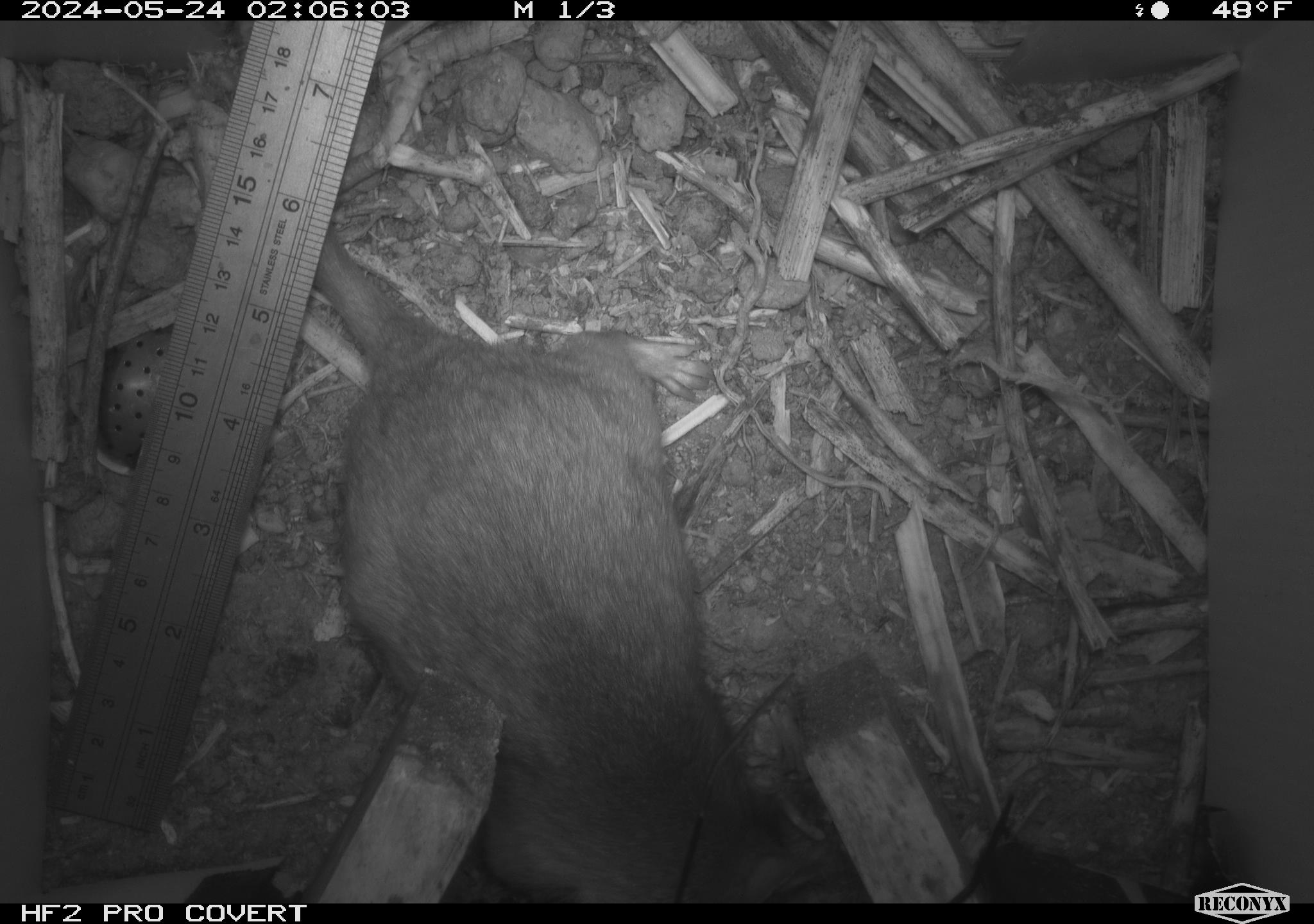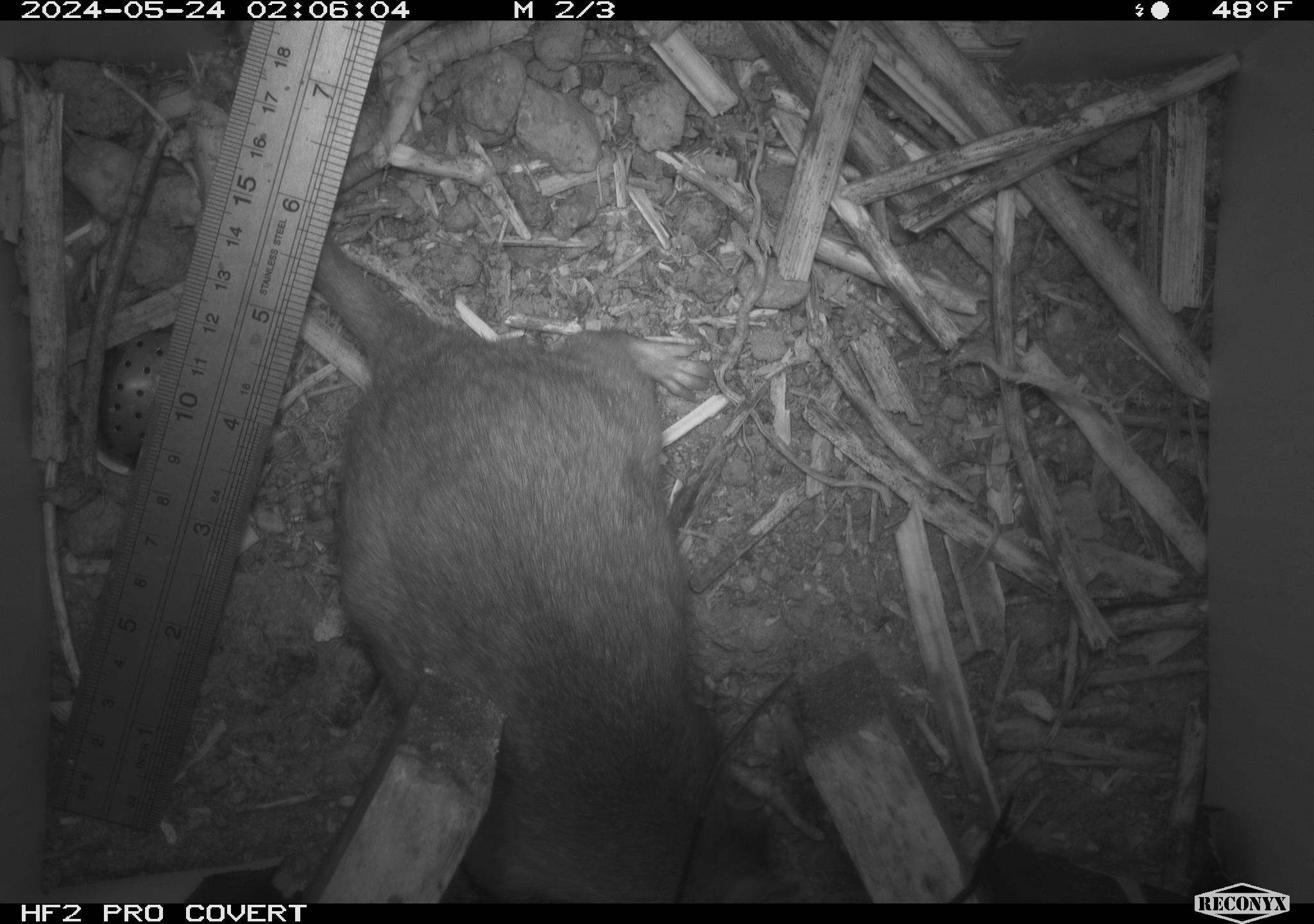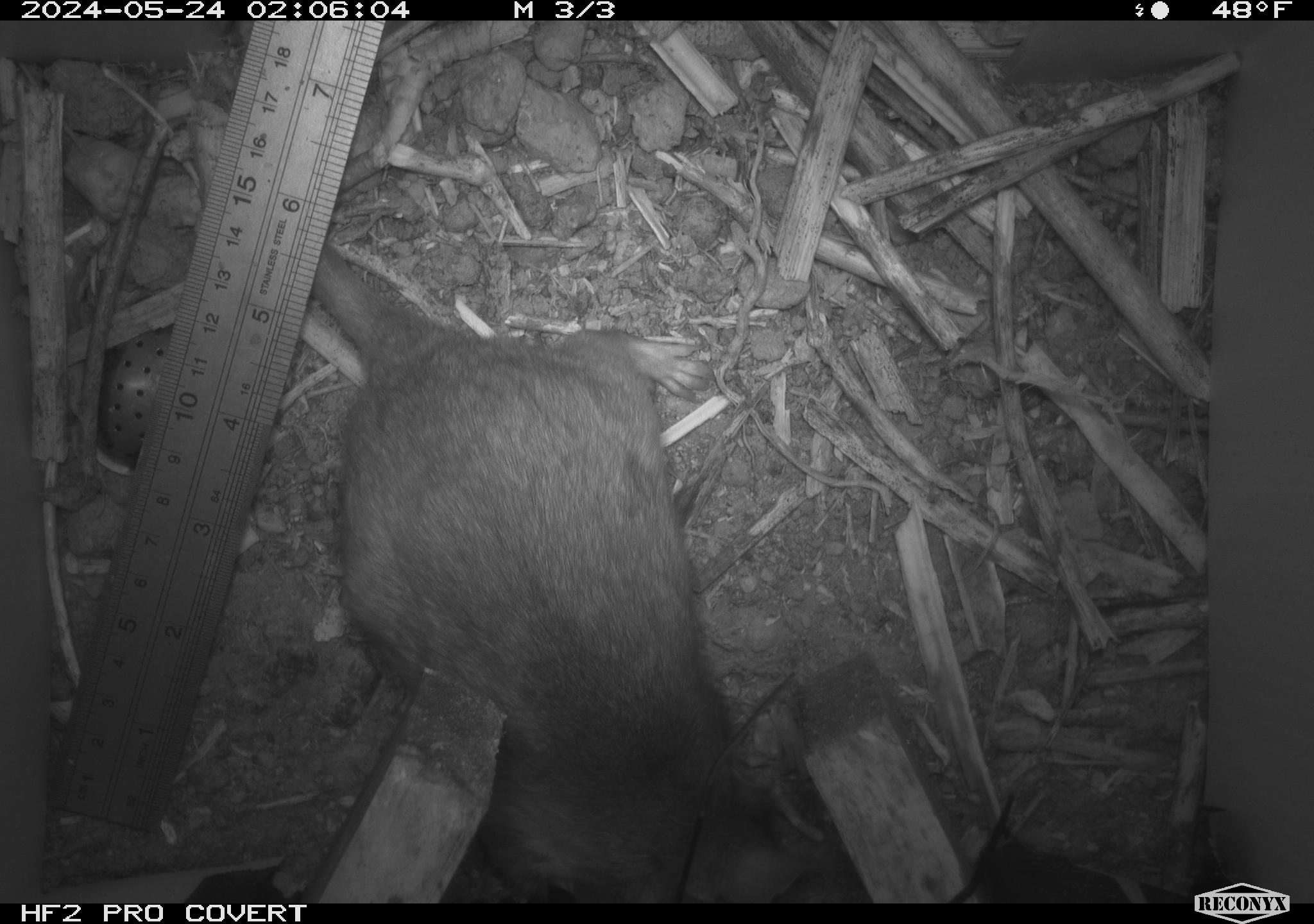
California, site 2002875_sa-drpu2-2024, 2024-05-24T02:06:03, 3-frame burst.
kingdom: Animalia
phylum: Chordata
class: Mammalia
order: Rodentia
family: Cricetidae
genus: Neotoma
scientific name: Neotoma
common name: pack rat or woodrat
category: neotoma species